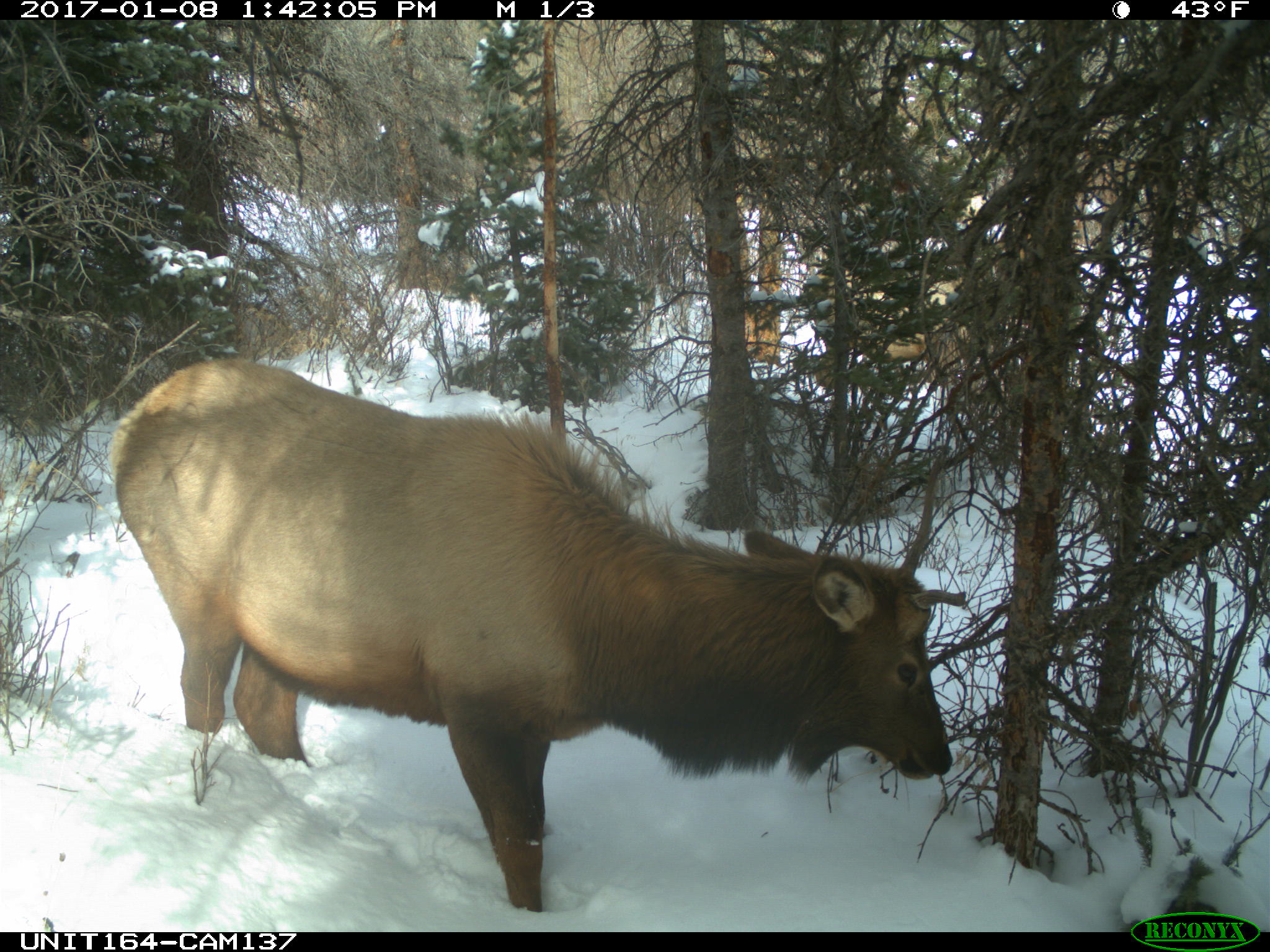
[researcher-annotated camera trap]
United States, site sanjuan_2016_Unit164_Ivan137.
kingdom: Animalia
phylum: Chordata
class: Mammalia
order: Artiodactyla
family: Cervidae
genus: Cervus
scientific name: Cervus elaphus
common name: red deer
Cervus elaphus (red deer).